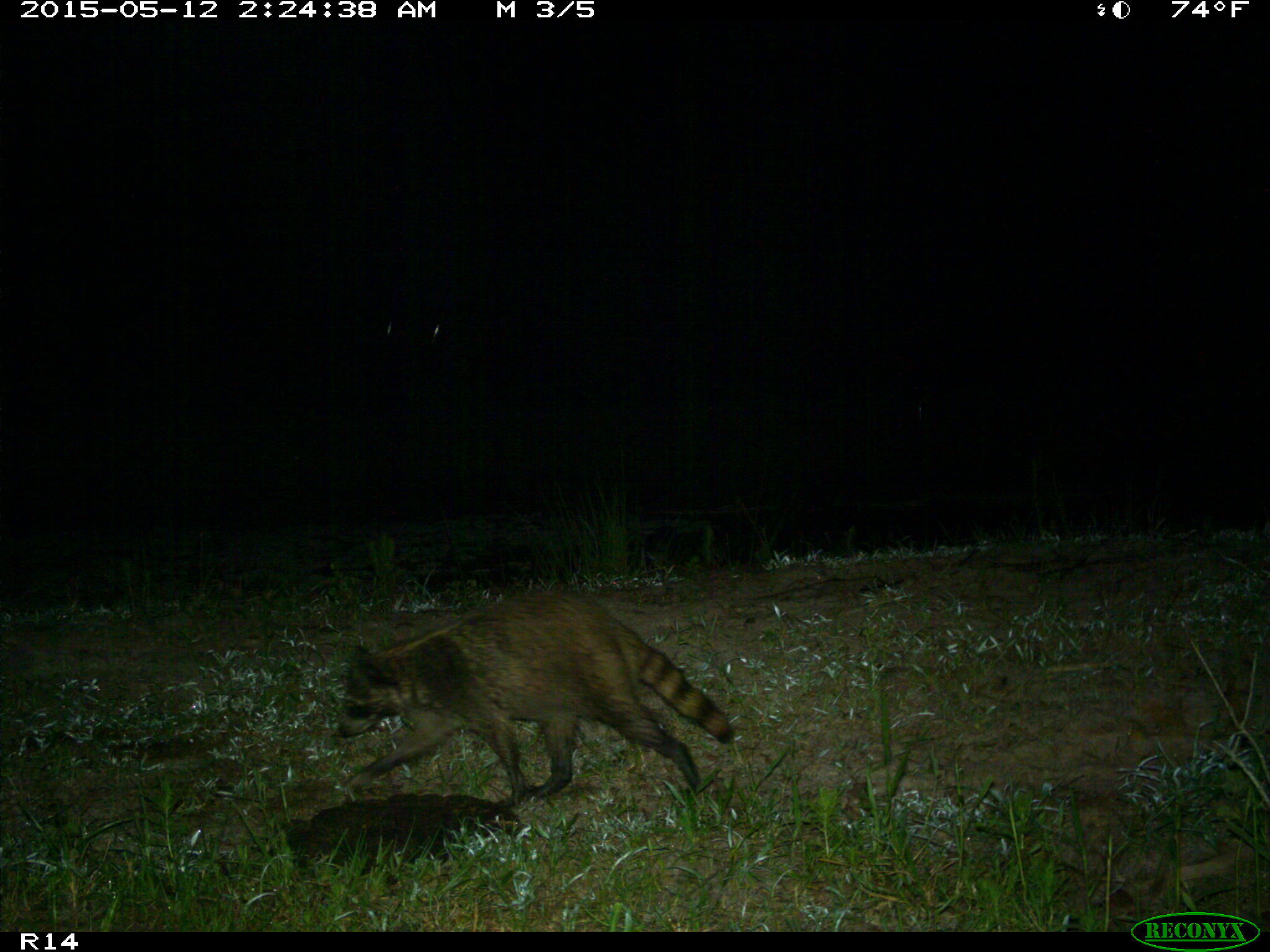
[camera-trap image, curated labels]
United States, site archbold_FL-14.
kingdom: Animalia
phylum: Chordata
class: Mammalia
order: Carnivora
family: Procyonidae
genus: Procyon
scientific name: Procyon lotor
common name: common raccoon